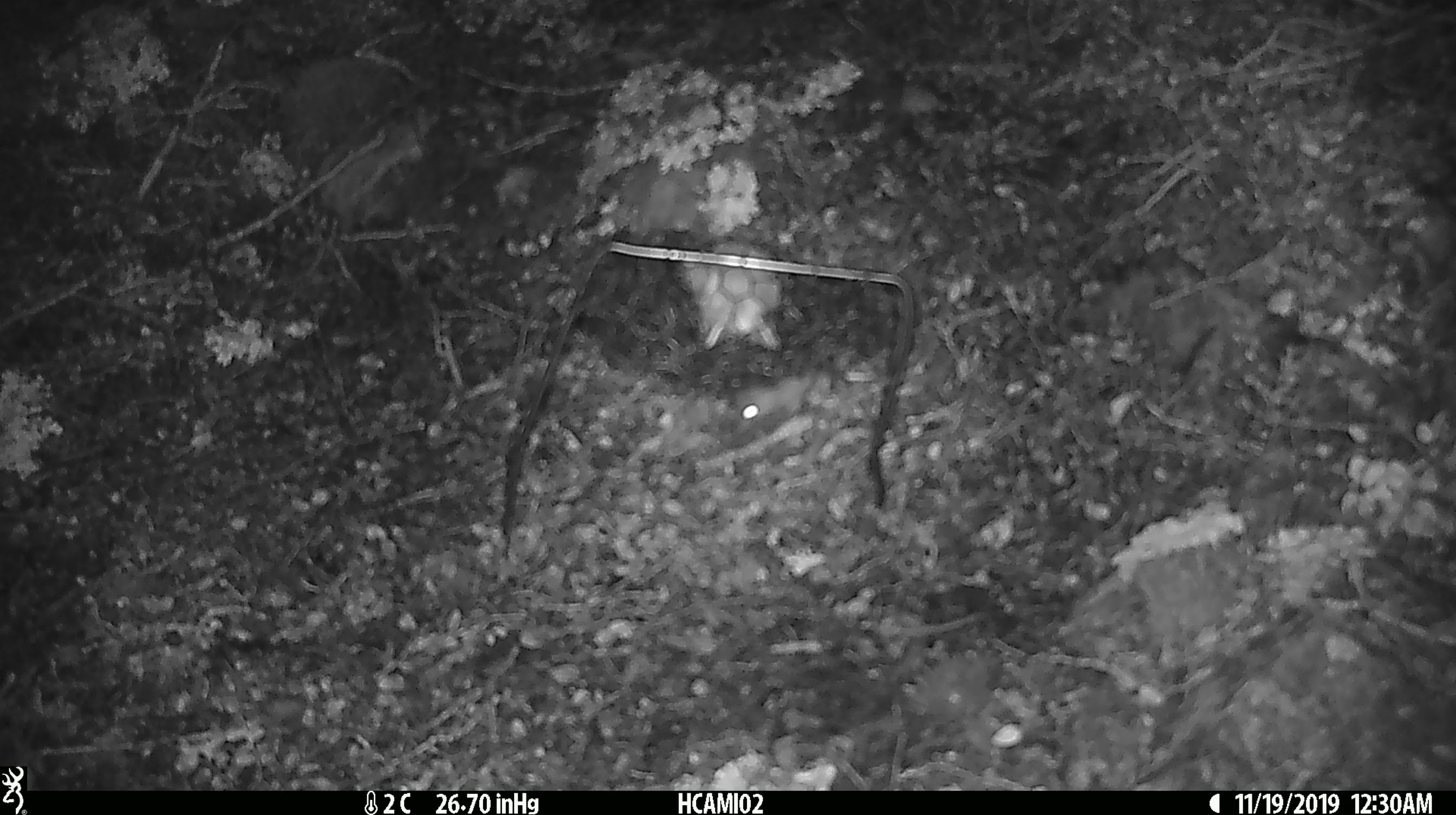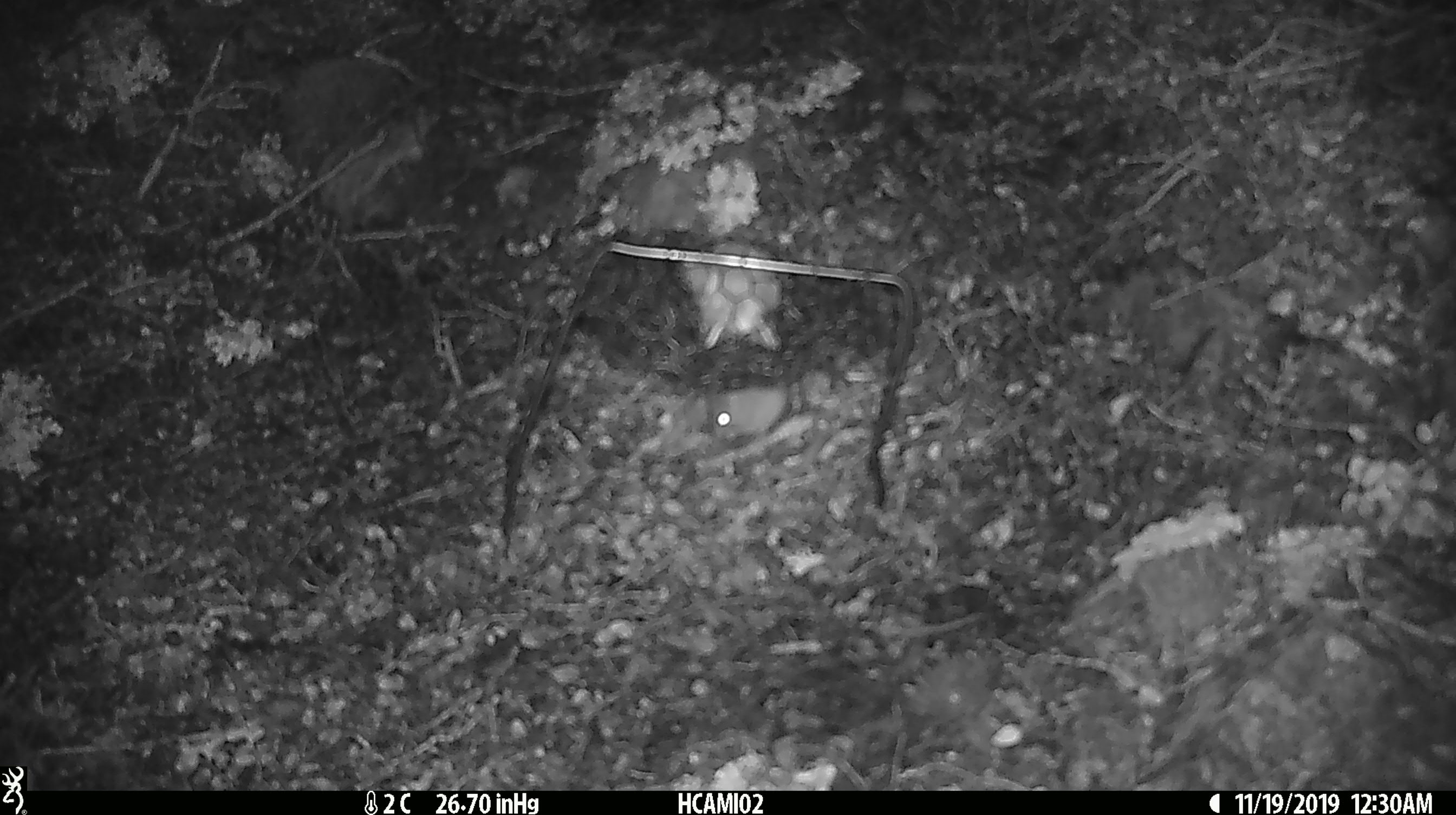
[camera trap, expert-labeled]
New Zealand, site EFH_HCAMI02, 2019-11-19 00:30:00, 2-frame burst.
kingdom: Animalia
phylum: Chordata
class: Mammalia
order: Rodentia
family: Muridae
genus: Mus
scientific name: Mus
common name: mouse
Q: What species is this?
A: Mouse (Mus).